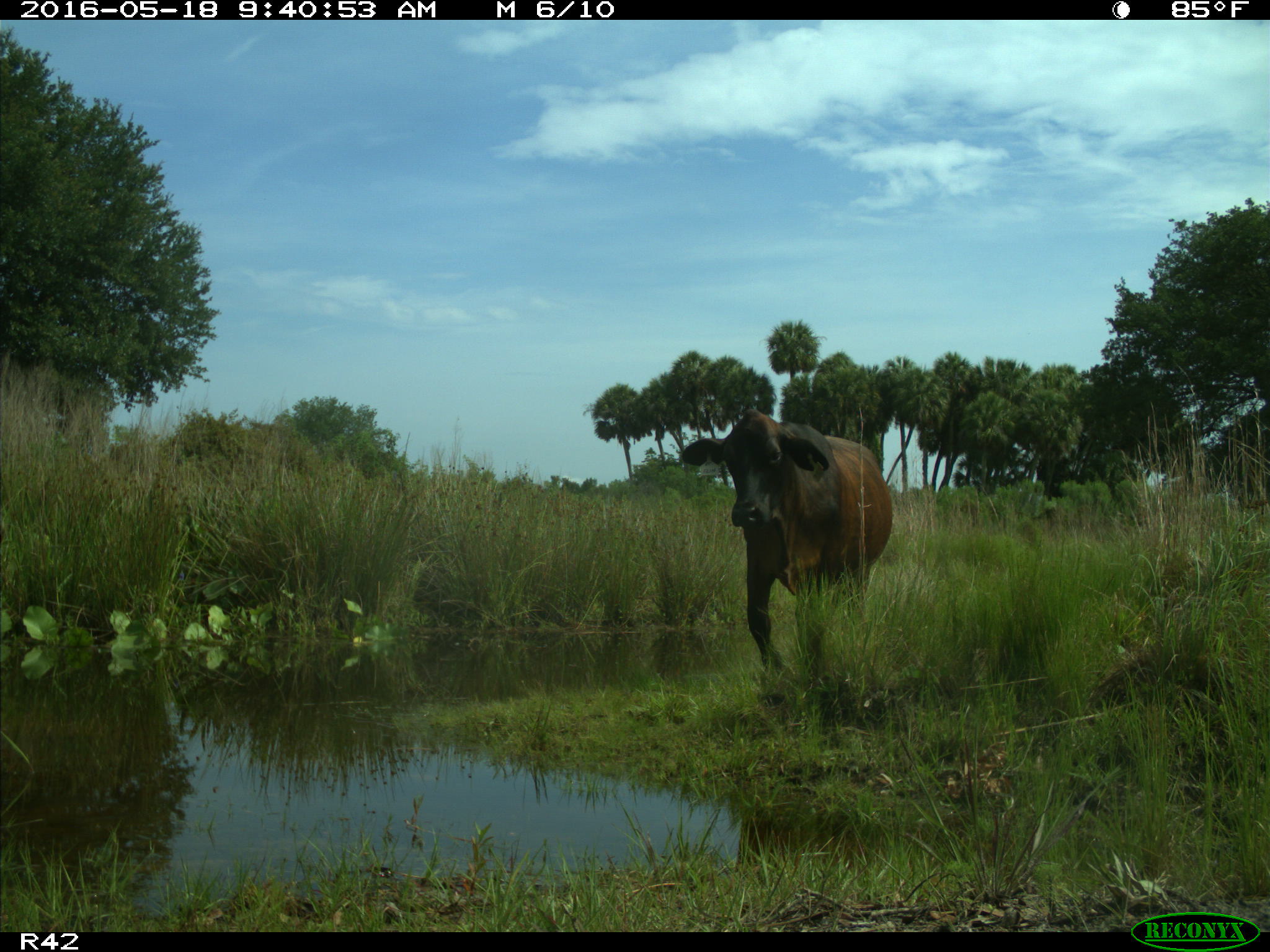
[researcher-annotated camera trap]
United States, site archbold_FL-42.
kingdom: Animalia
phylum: Chordata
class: Mammalia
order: Artiodactyla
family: Bovidae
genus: Bos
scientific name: Bos taurus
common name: domestic cow